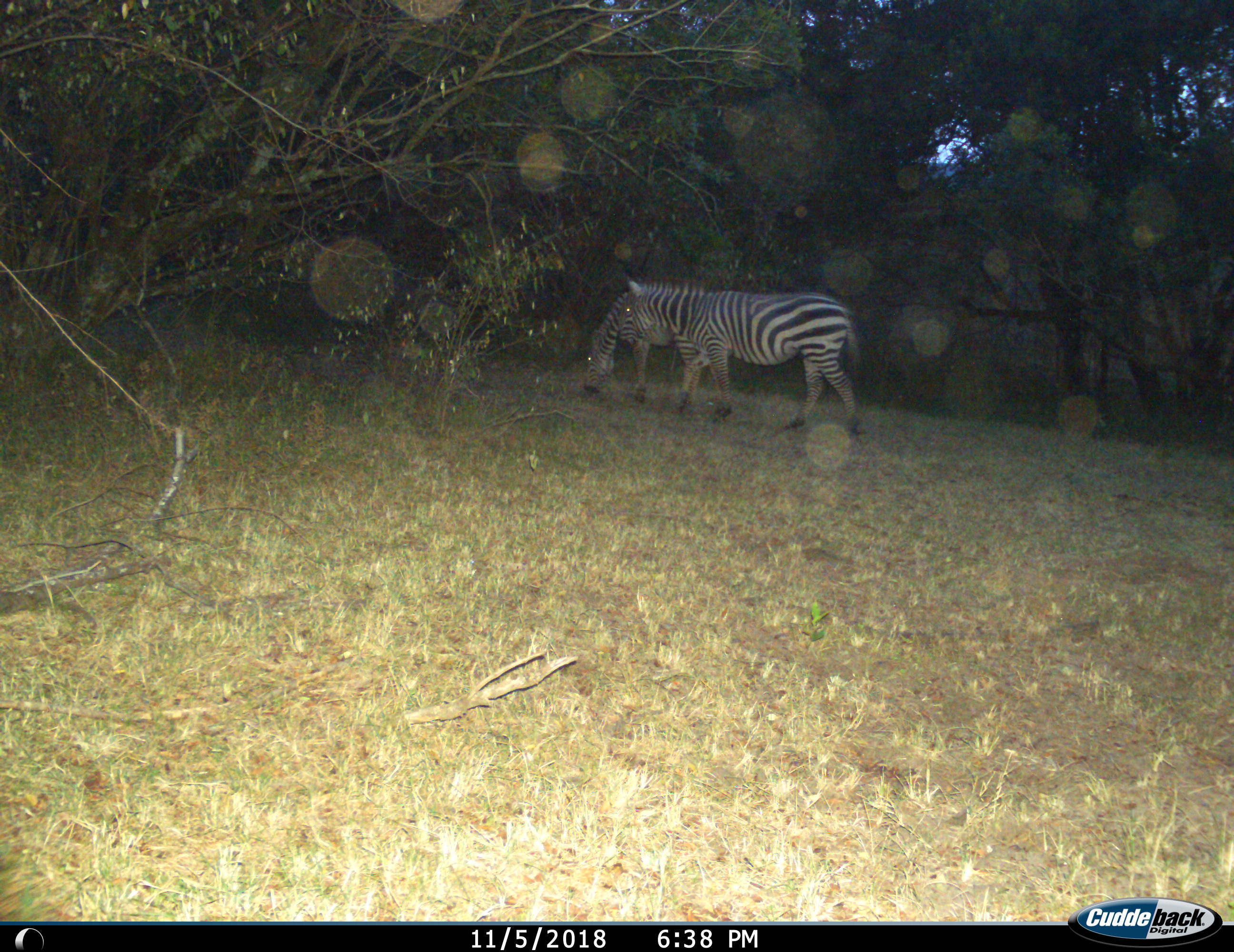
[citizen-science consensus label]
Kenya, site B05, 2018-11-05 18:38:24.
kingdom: Animalia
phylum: Chordata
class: Mammalia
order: Perissodactyla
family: Equidae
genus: Equus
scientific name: Equus quagga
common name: plains zebra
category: zebra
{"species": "zebra (plains zebra) (Equus quagga)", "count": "2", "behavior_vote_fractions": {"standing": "50%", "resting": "0%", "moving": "40%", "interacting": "0%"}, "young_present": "0%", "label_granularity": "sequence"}